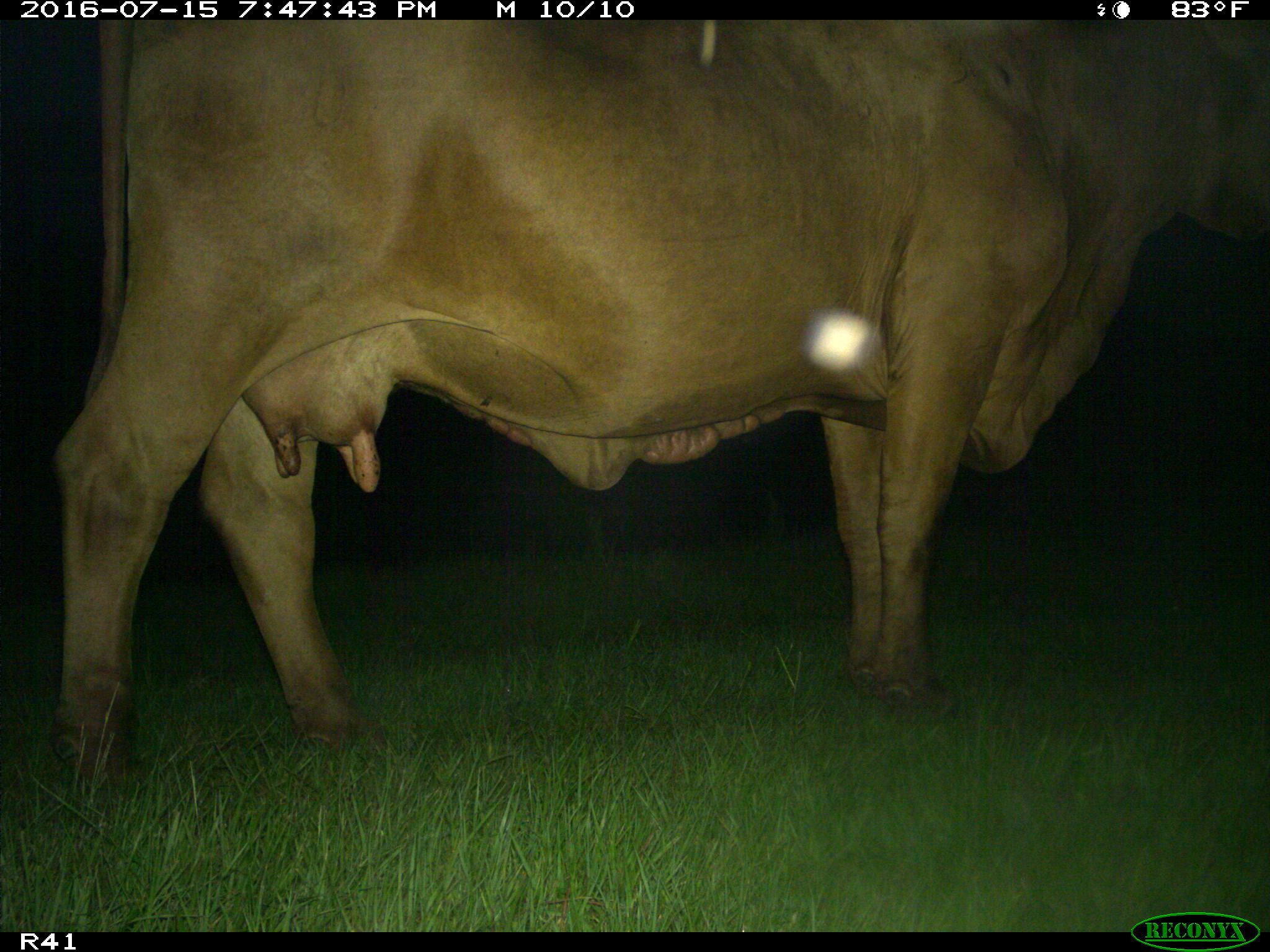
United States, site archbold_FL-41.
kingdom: Animalia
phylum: Chordata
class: Mammalia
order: Artiodactyla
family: Bovidae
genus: Bos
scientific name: Bos taurus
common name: domestic cow